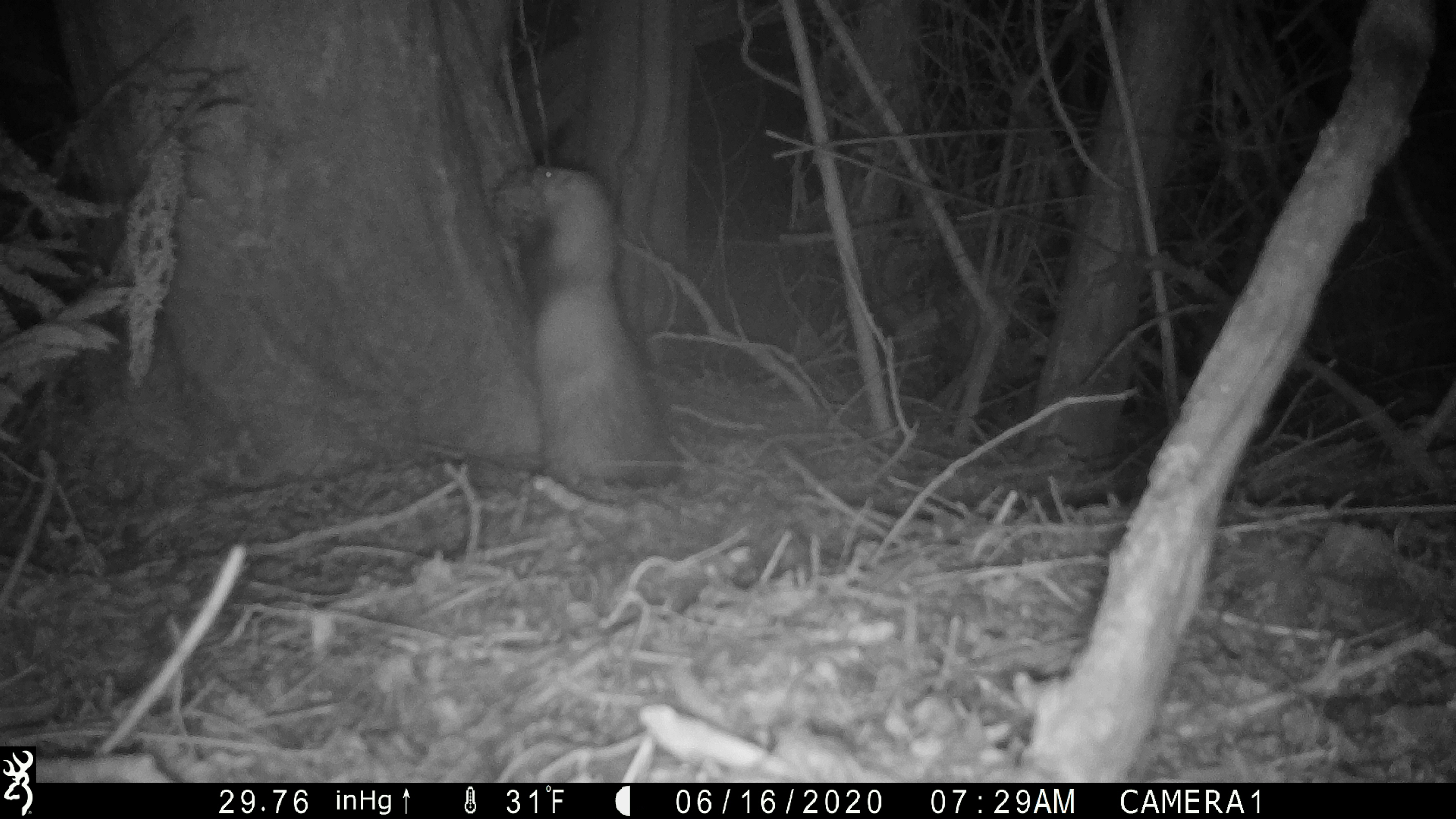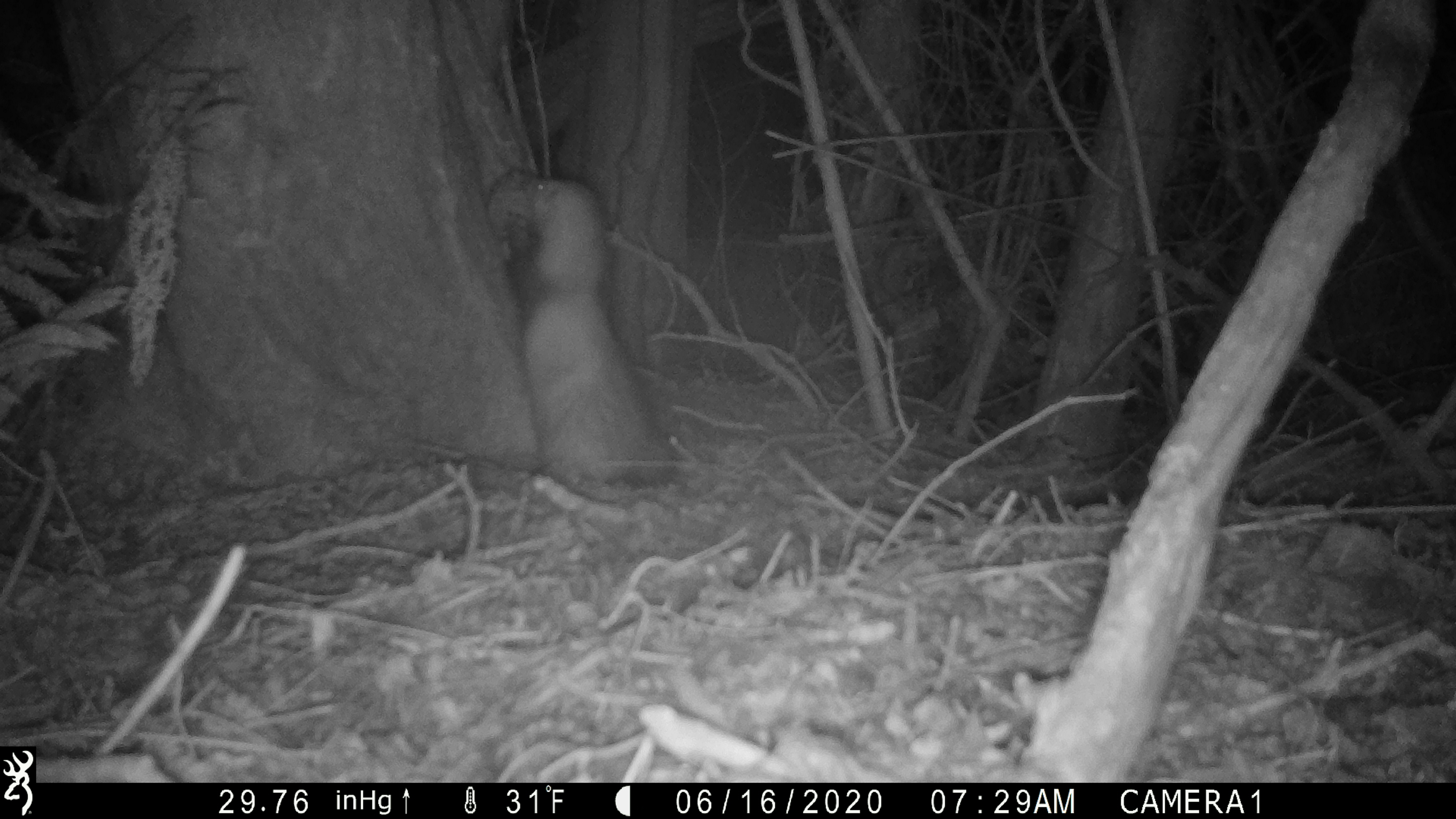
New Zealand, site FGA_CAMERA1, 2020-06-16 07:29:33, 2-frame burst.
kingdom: Animalia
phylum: Chordata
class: Mammalia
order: Carnivora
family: Mustelidae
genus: Mustela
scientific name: Mustela furo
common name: ferret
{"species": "ferret (Mustela furo)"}